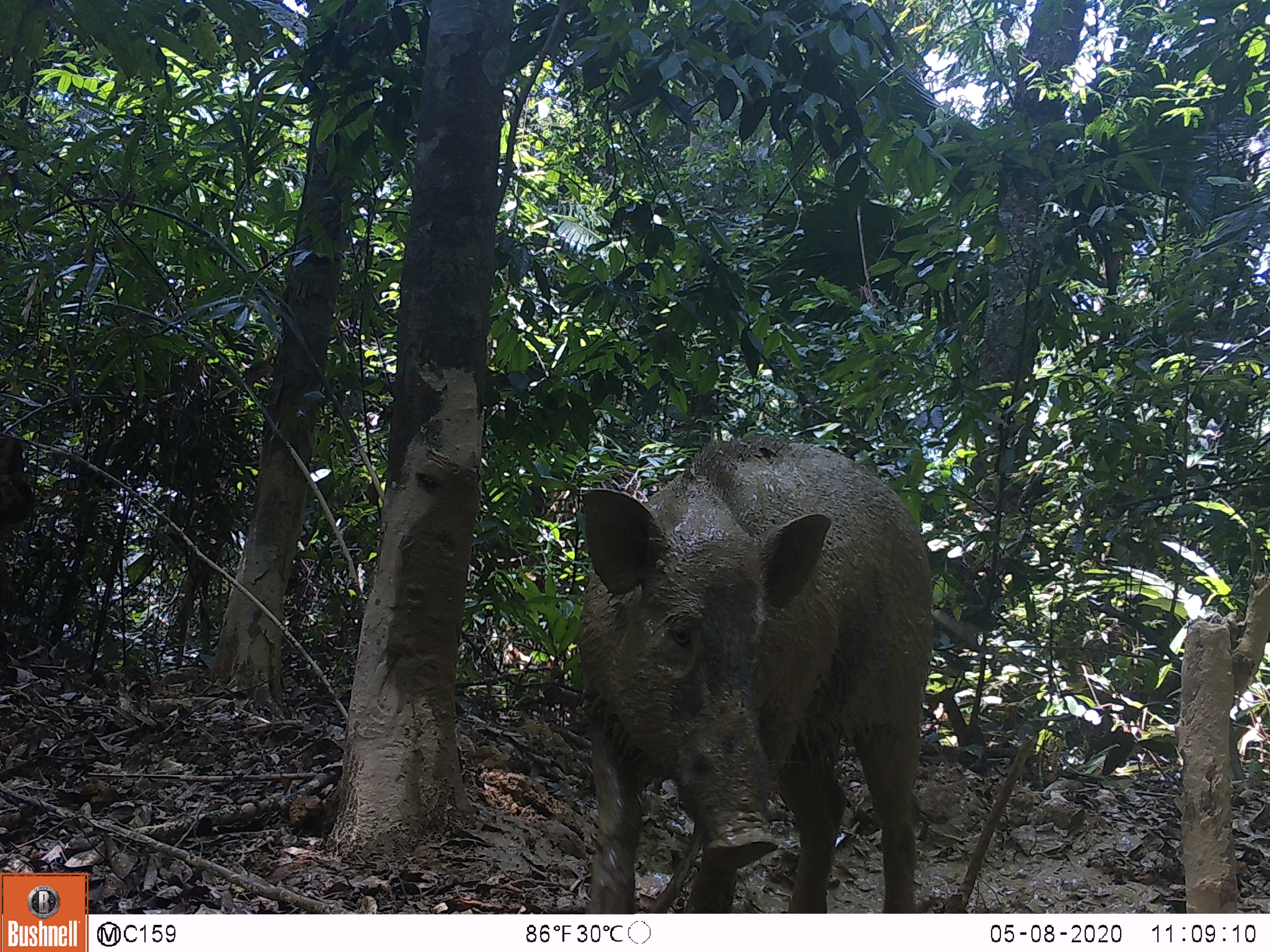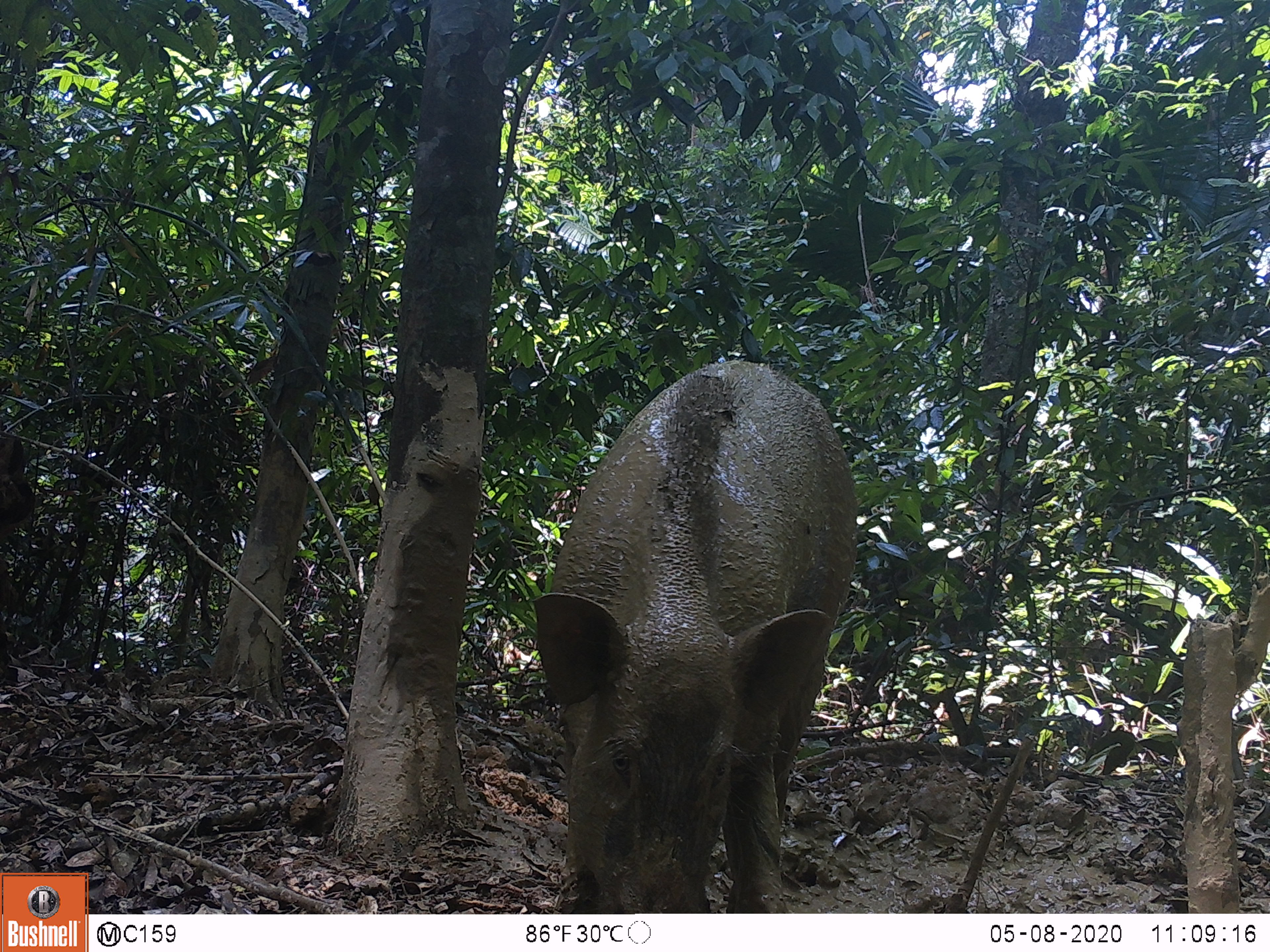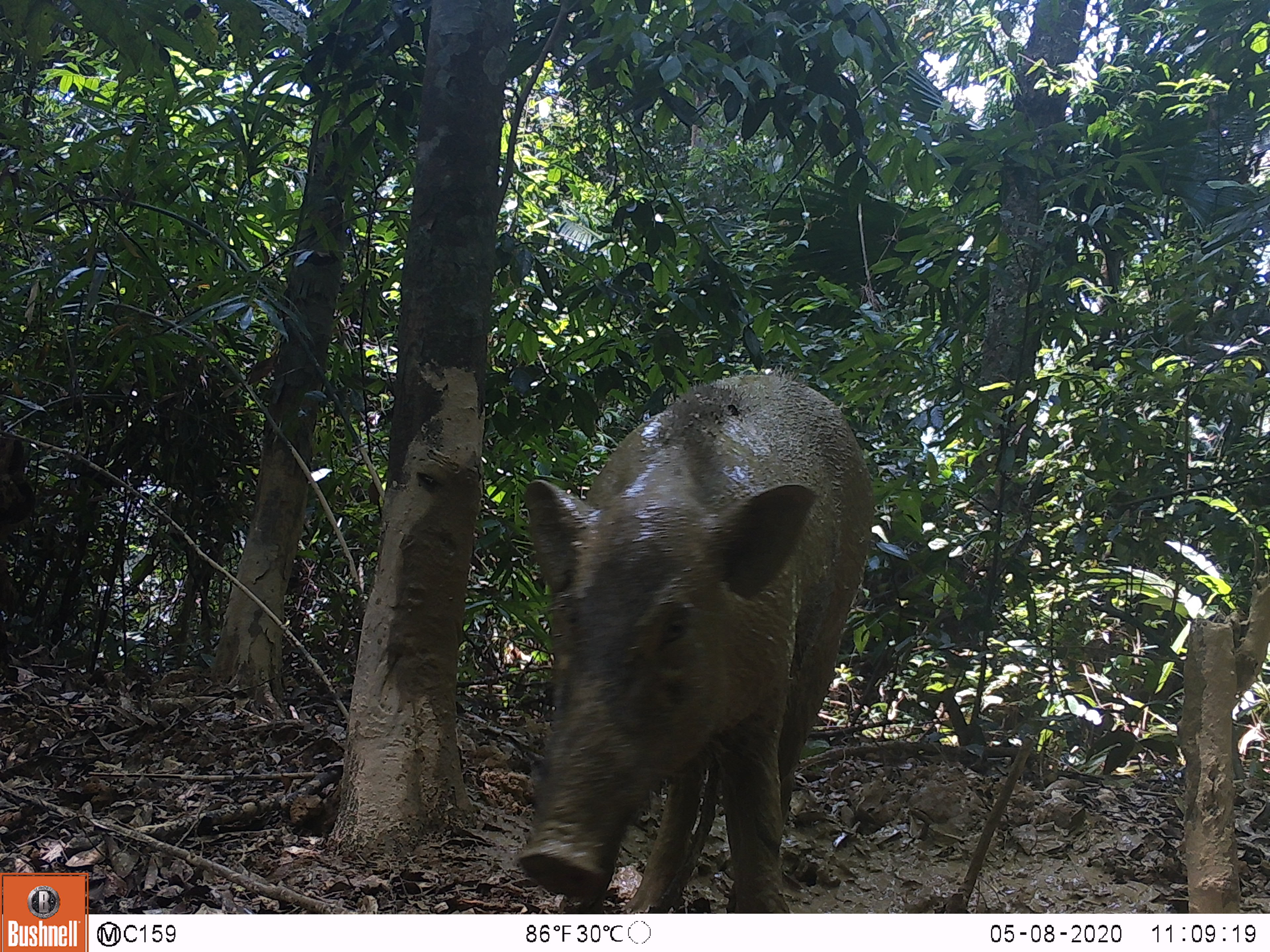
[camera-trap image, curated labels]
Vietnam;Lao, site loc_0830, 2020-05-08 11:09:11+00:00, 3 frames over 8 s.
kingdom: Animalia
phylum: Chordata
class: Mammalia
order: Artiodactyla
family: Suidae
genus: Sus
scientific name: Sus scrofa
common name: eurasian wild pig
Eurasian wild pig (Sus scrofa). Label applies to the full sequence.